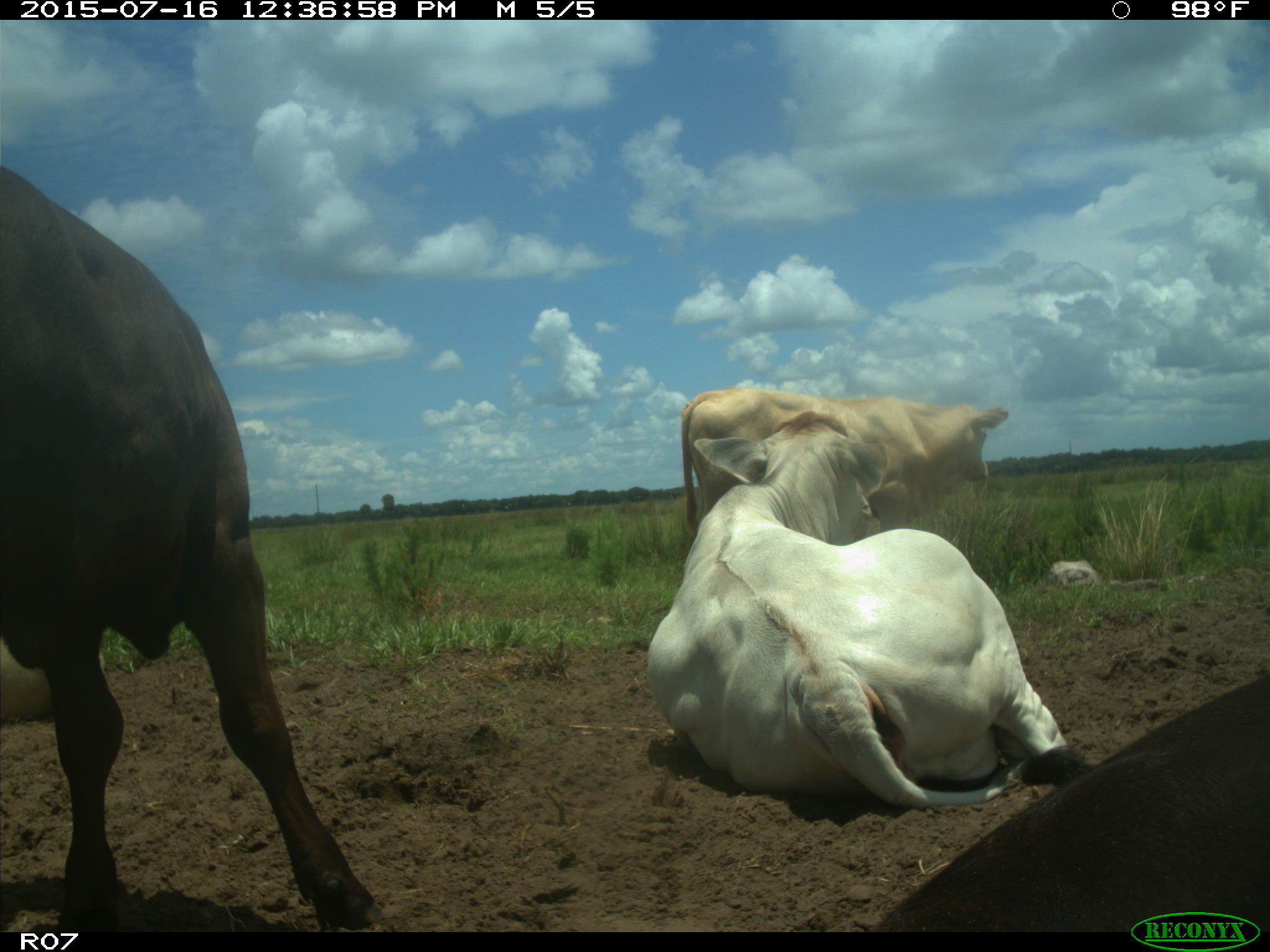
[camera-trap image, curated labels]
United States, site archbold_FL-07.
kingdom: Animalia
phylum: Chordata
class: Mammalia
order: Artiodactyla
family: Bovidae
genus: Bos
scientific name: Bos taurus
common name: domestic cow